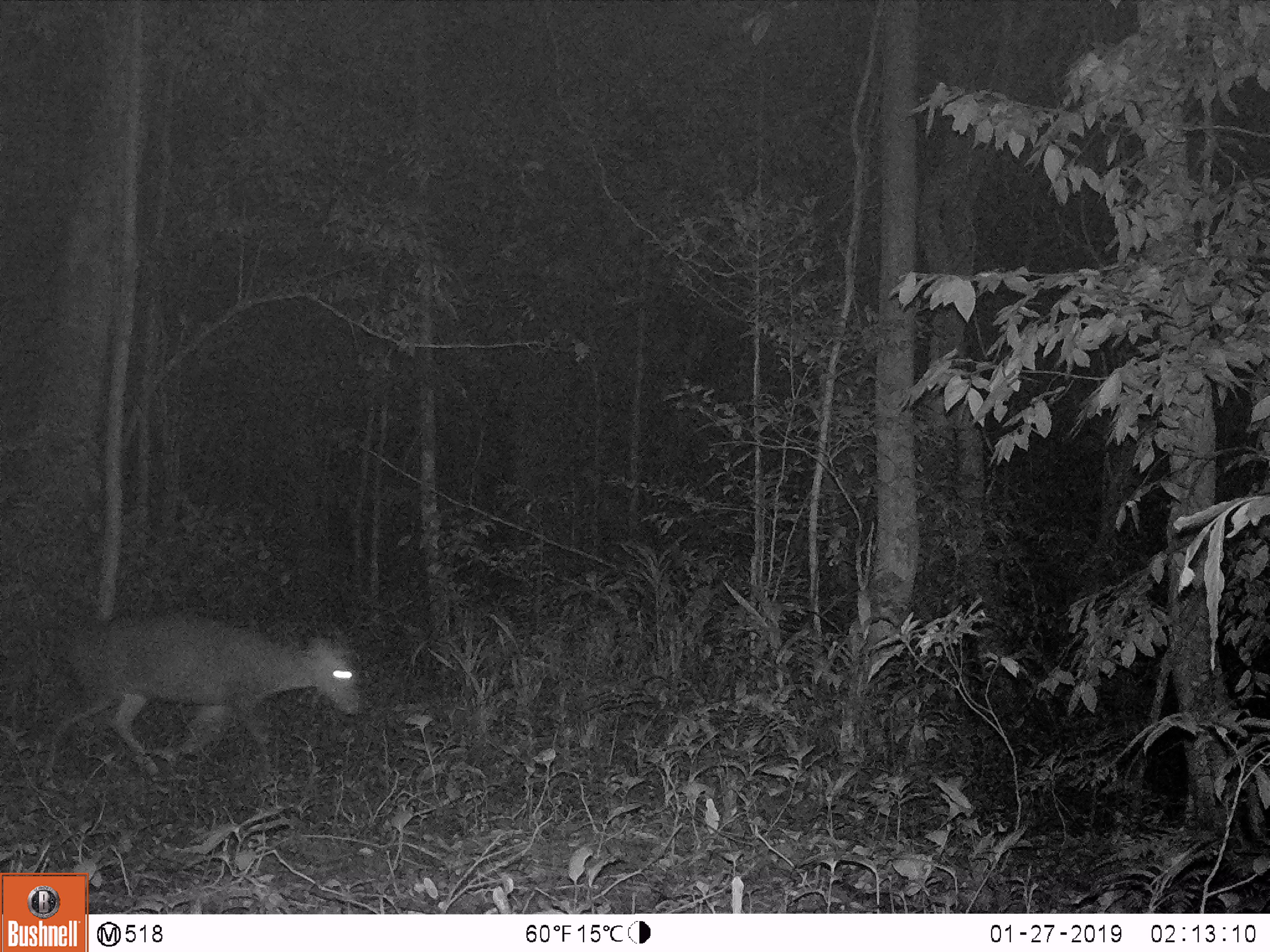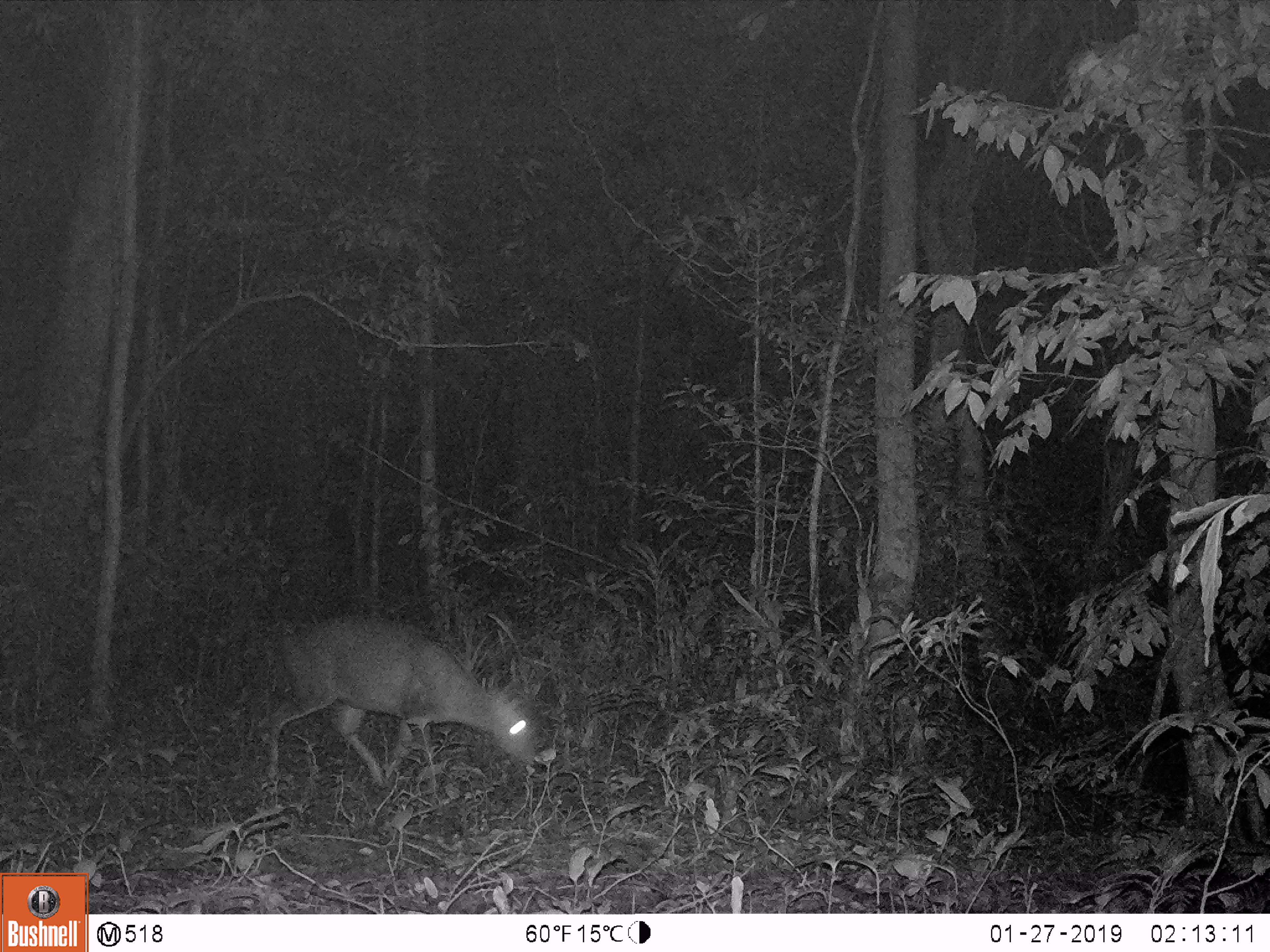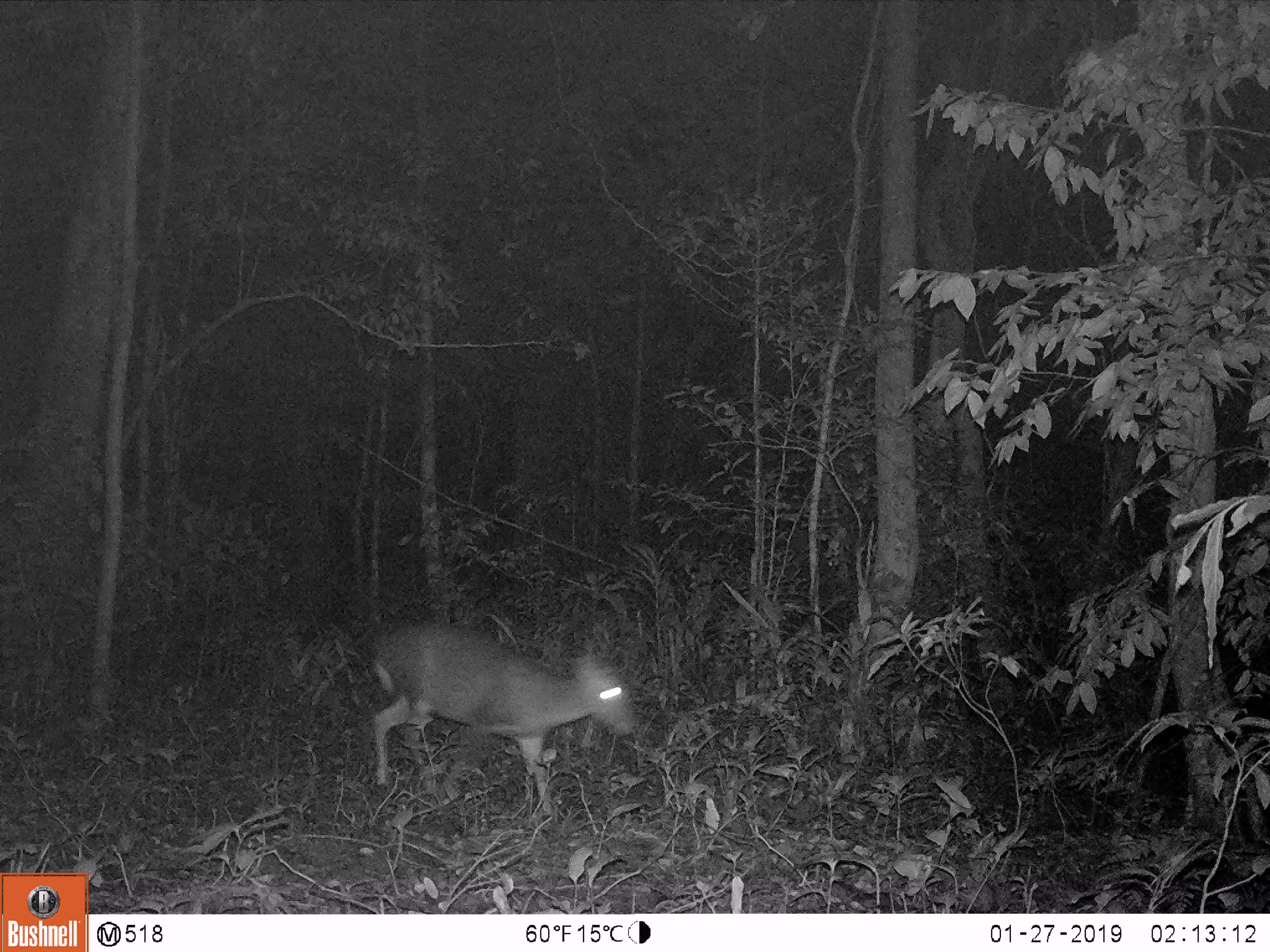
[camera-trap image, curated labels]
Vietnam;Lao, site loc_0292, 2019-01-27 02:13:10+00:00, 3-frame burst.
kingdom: Animalia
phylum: Chordata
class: Mammalia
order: Artiodactyla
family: Cervidae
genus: Muntiacus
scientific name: Muntiacus rooseveltorum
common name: roosevelt's muntjac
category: roosevelts muntjac group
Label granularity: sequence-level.